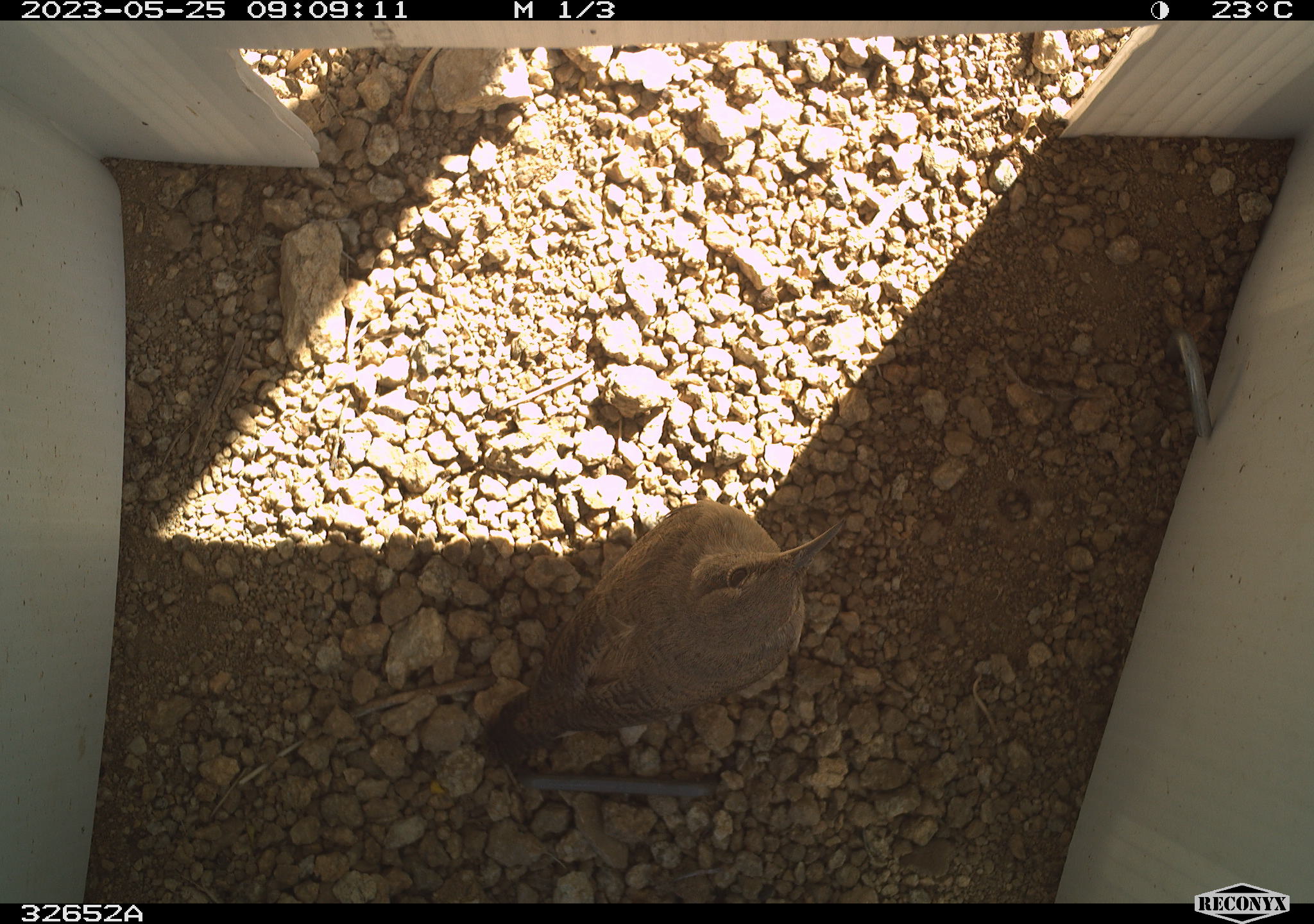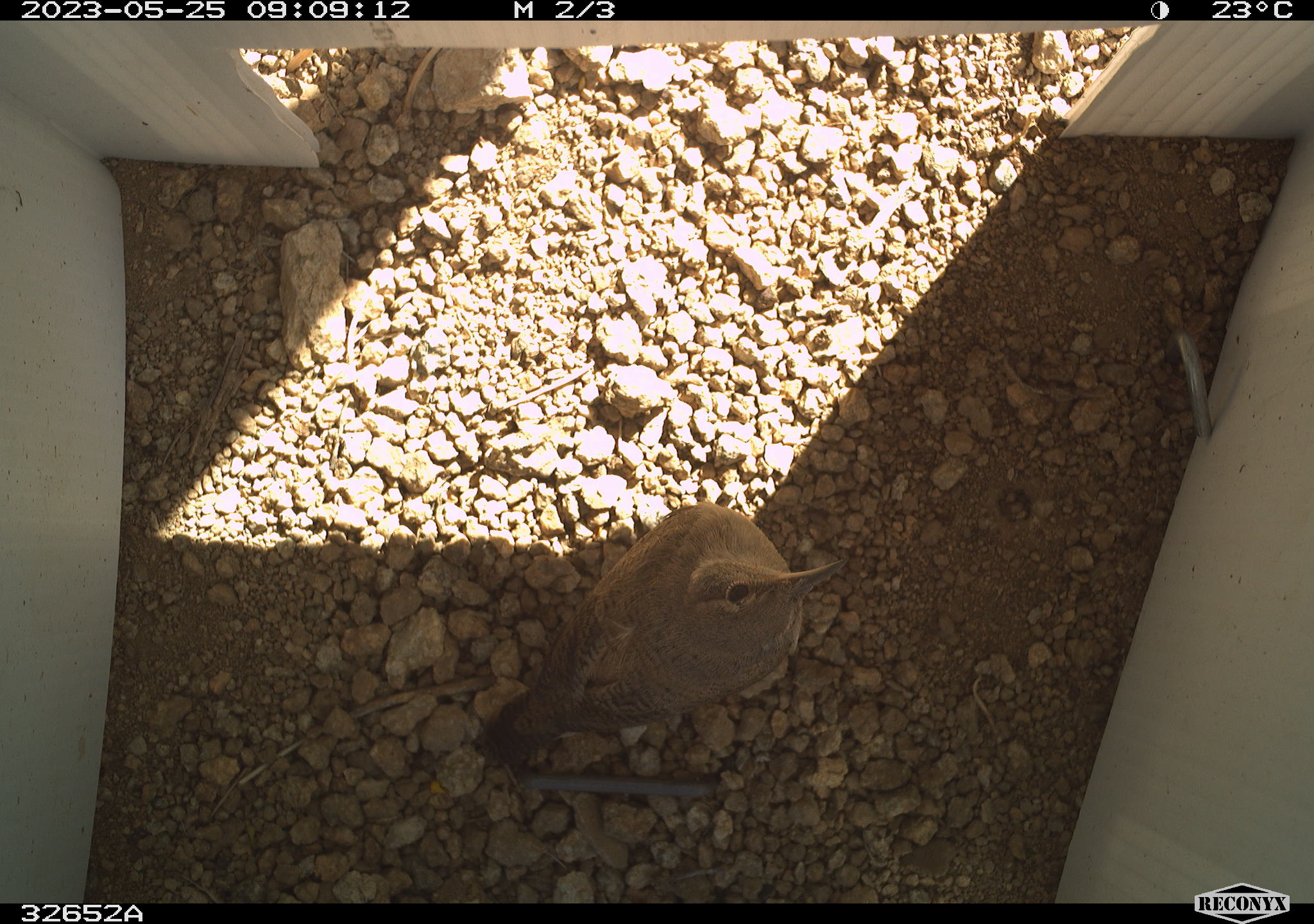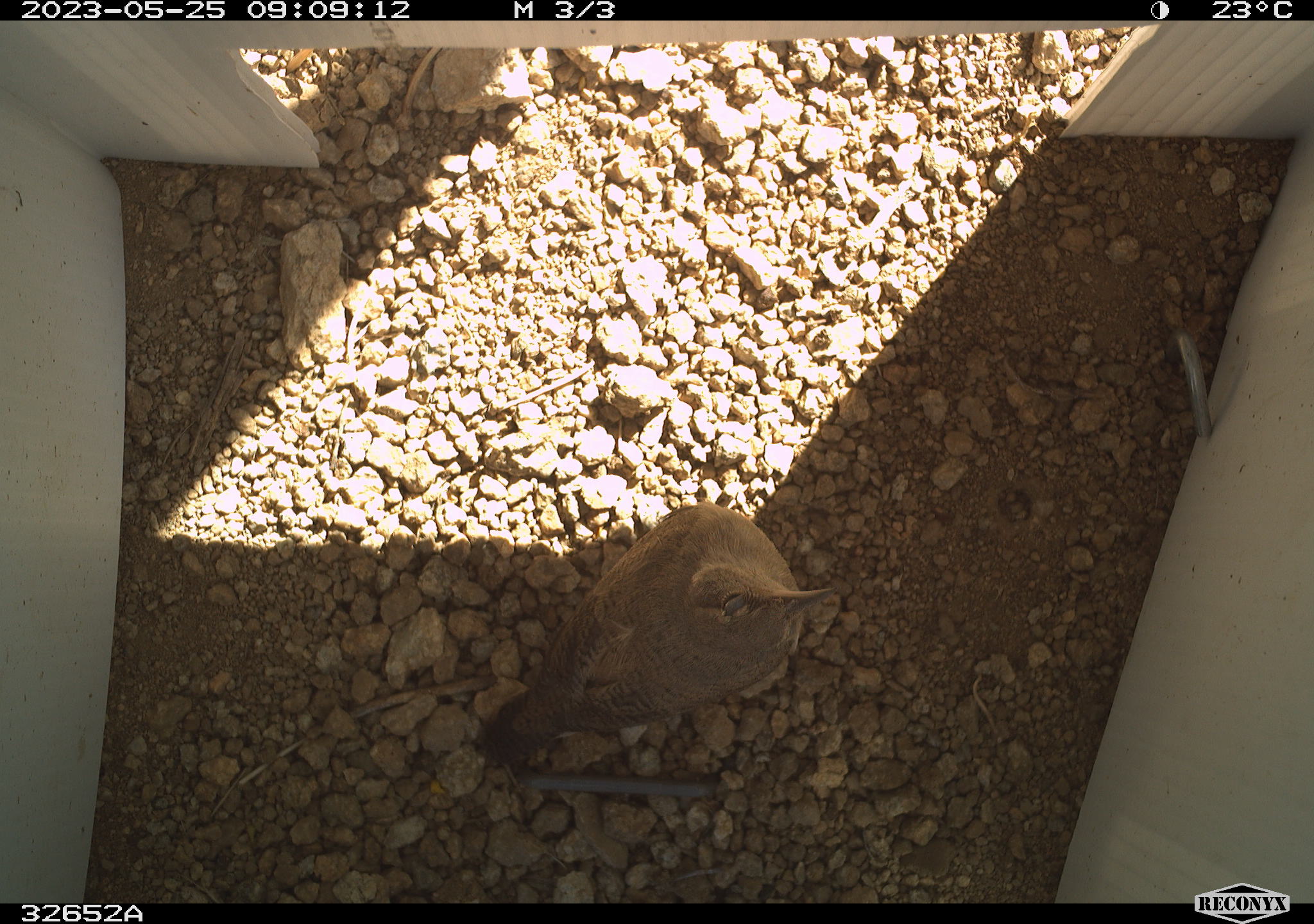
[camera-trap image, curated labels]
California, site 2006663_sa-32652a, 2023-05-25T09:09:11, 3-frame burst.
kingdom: Animalia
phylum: Chordata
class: Aves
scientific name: Aves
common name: bird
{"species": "bird (Aves)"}